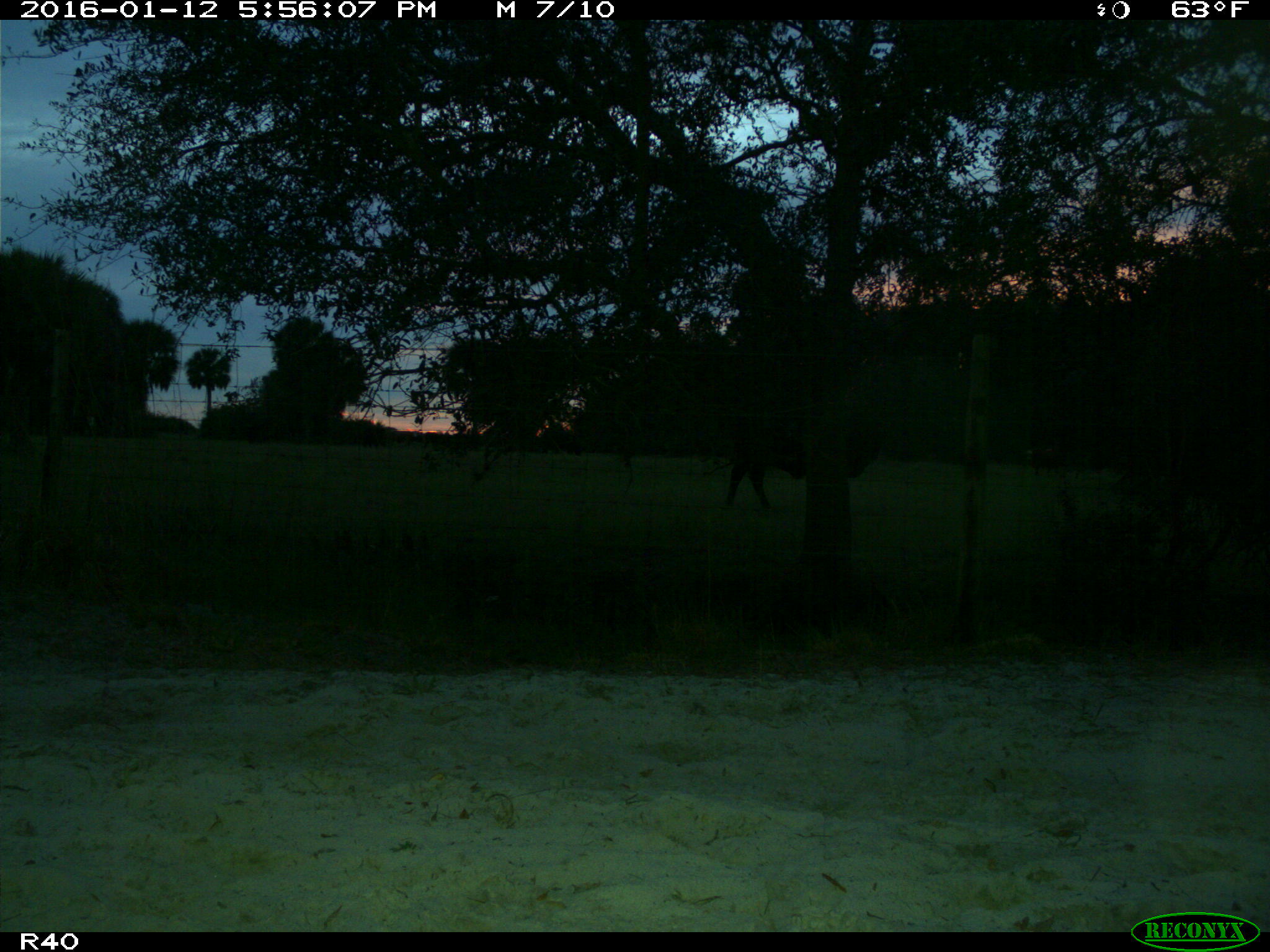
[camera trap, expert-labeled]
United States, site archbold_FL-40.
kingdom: Animalia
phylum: Chordata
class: Mammalia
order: Artiodactyla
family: Bovidae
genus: Bos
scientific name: Bos taurus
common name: domestic cow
Bos taurus (domestic cow).